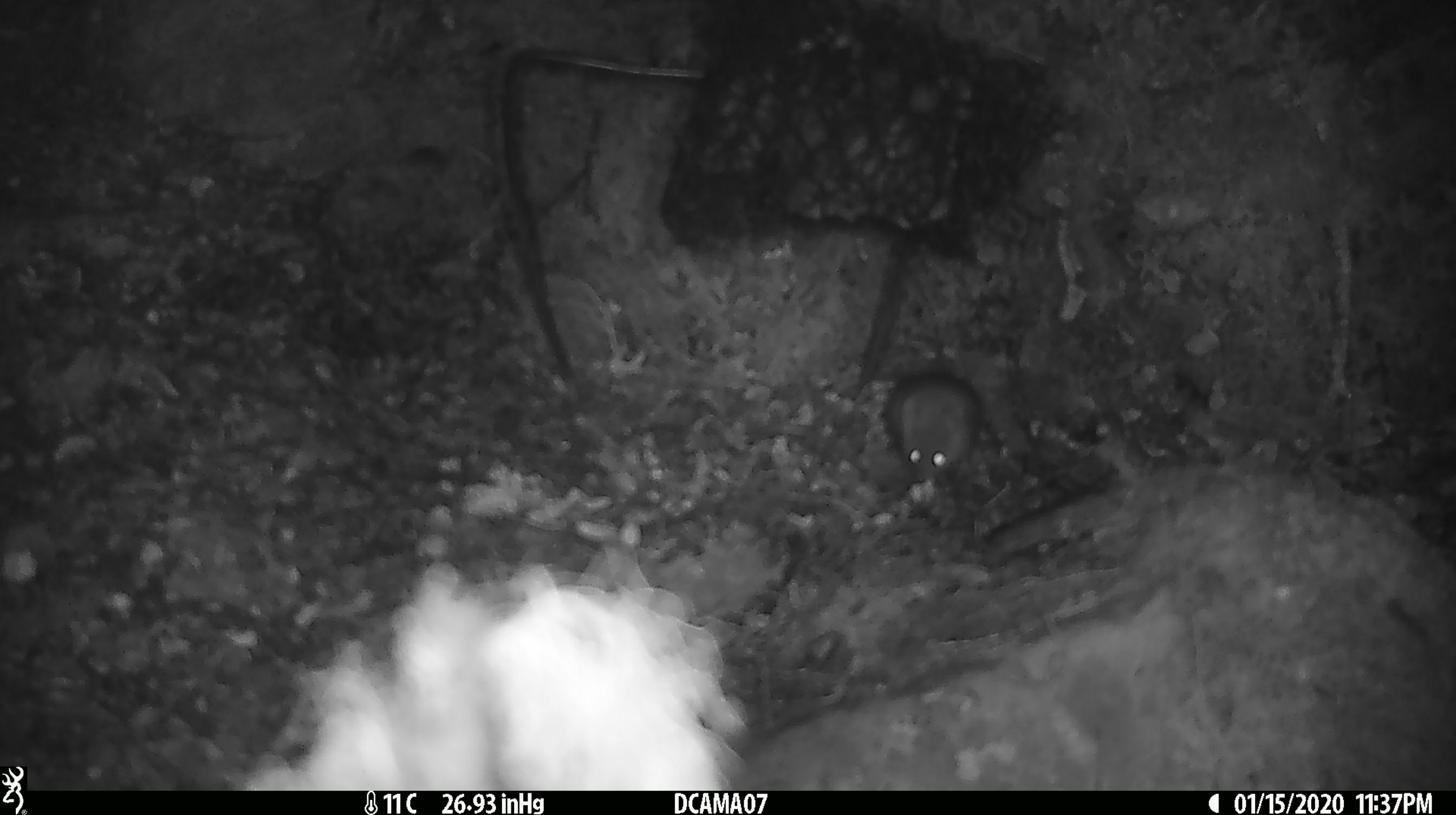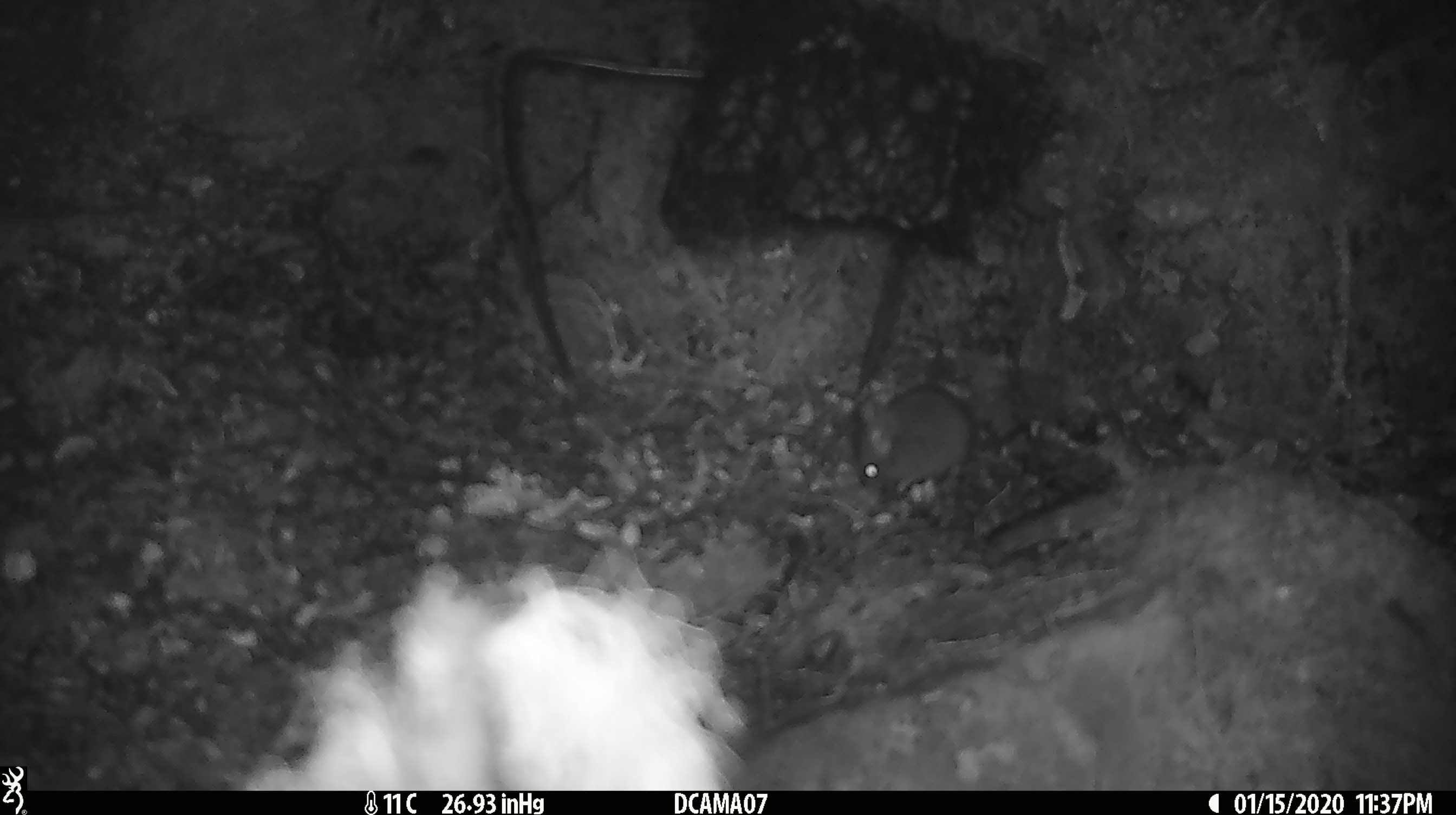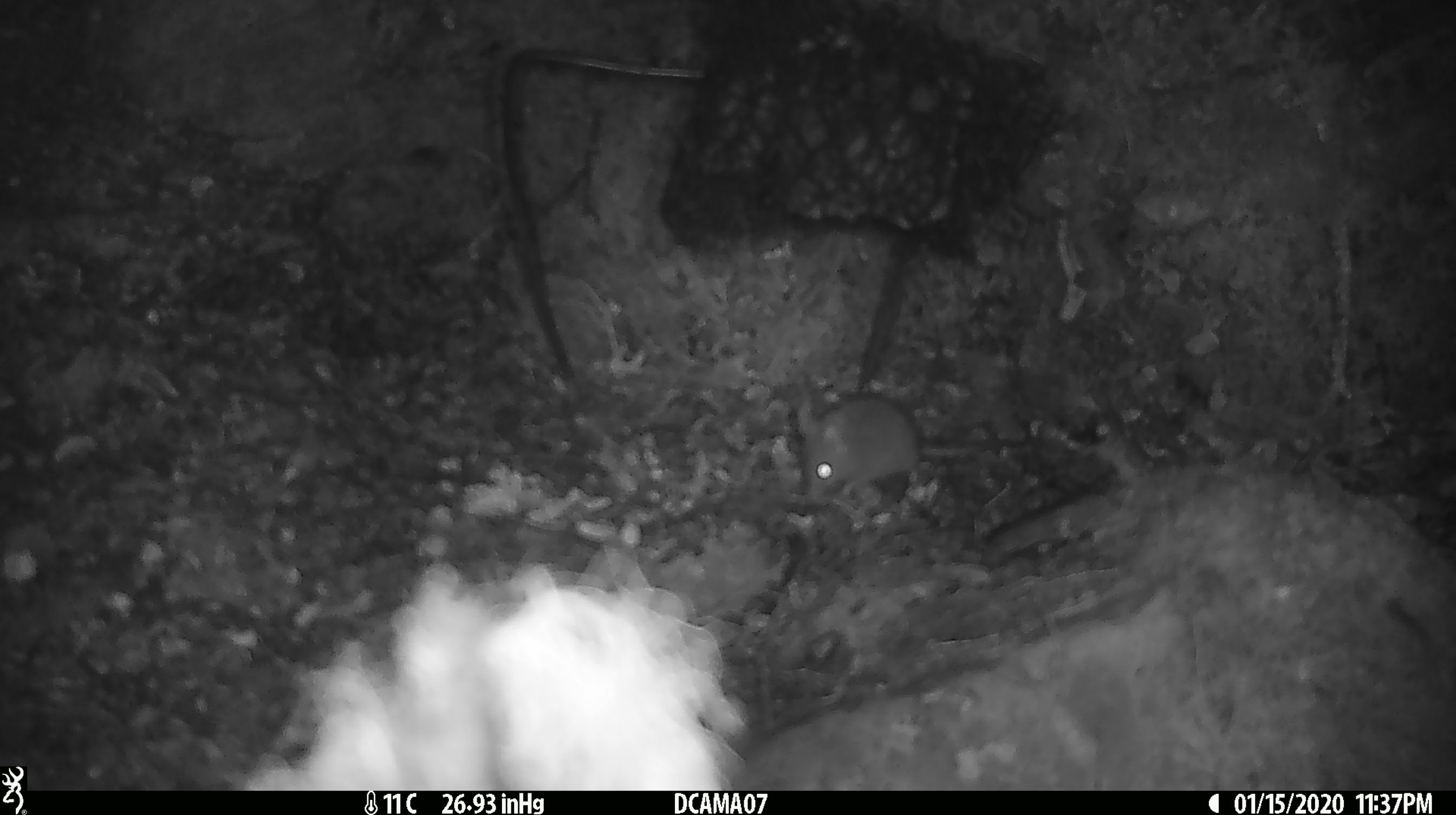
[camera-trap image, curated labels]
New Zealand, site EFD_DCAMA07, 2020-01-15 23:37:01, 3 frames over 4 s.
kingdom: Animalia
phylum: Chordata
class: Mammalia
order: Rodentia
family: Muridae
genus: Mus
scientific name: Mus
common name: mouse